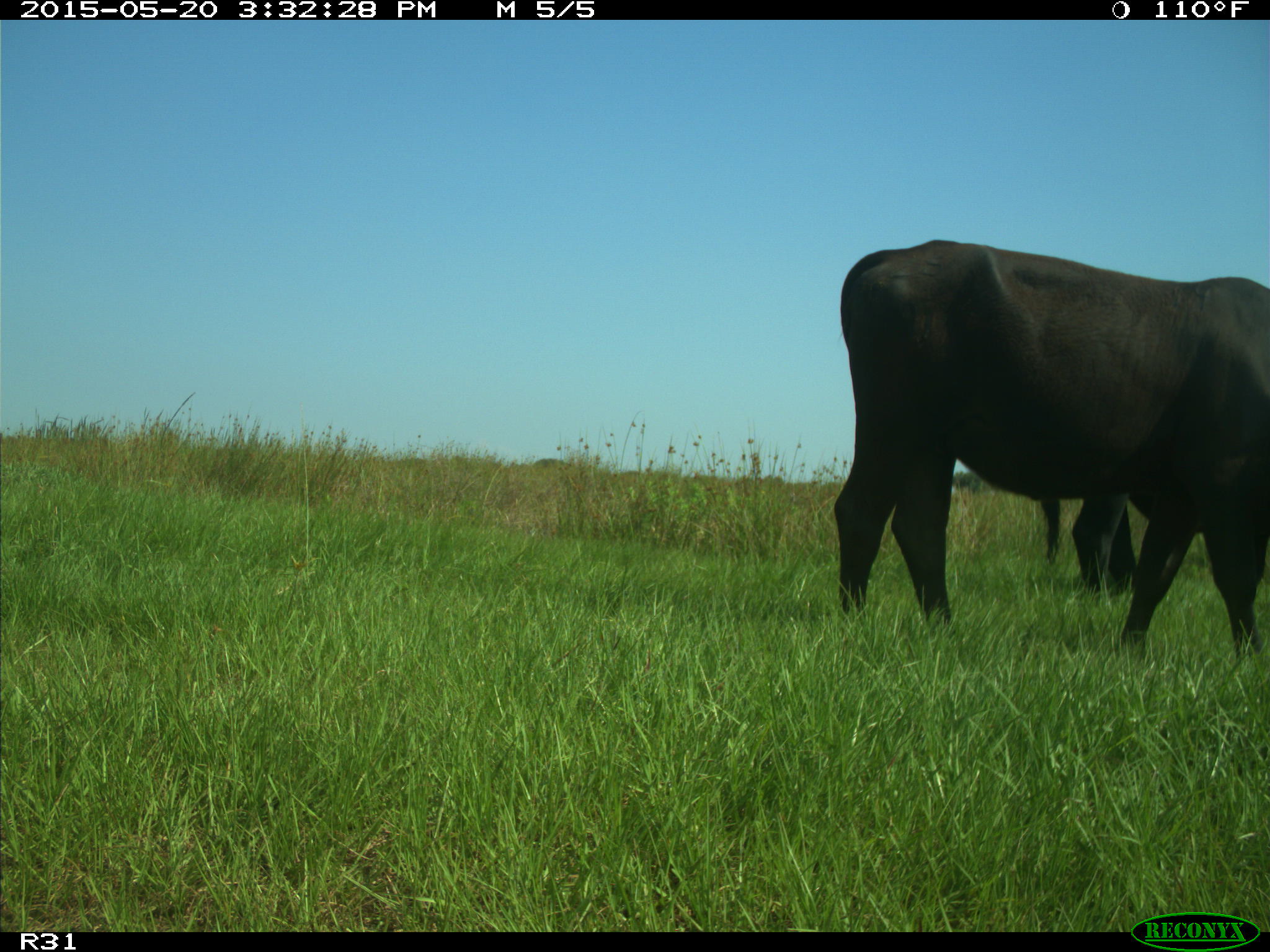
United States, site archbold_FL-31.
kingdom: Animalia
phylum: Chordata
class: Mammalia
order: Artiodactyla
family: Bovidae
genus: Bos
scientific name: Bos taurus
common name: domestic cow